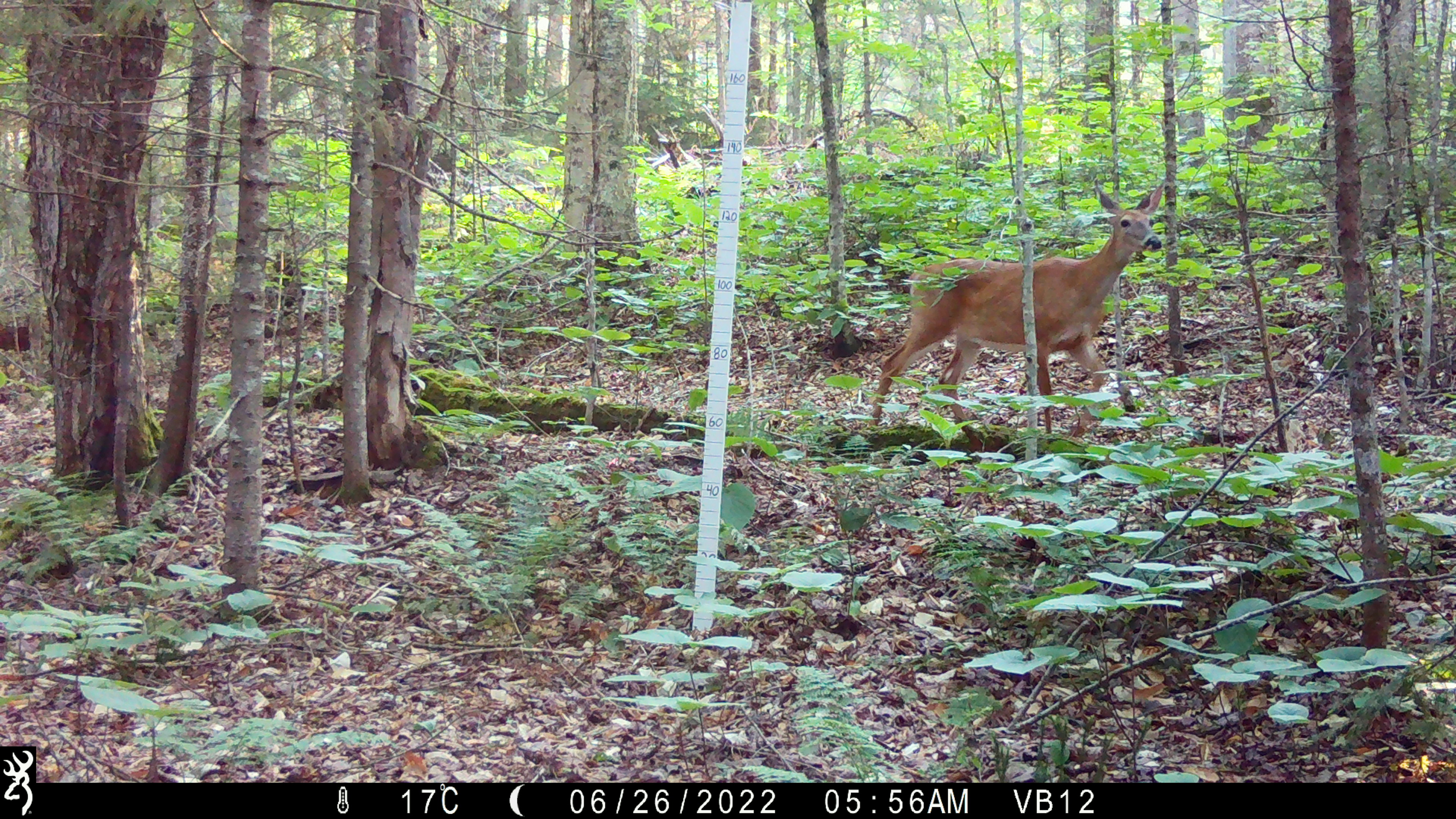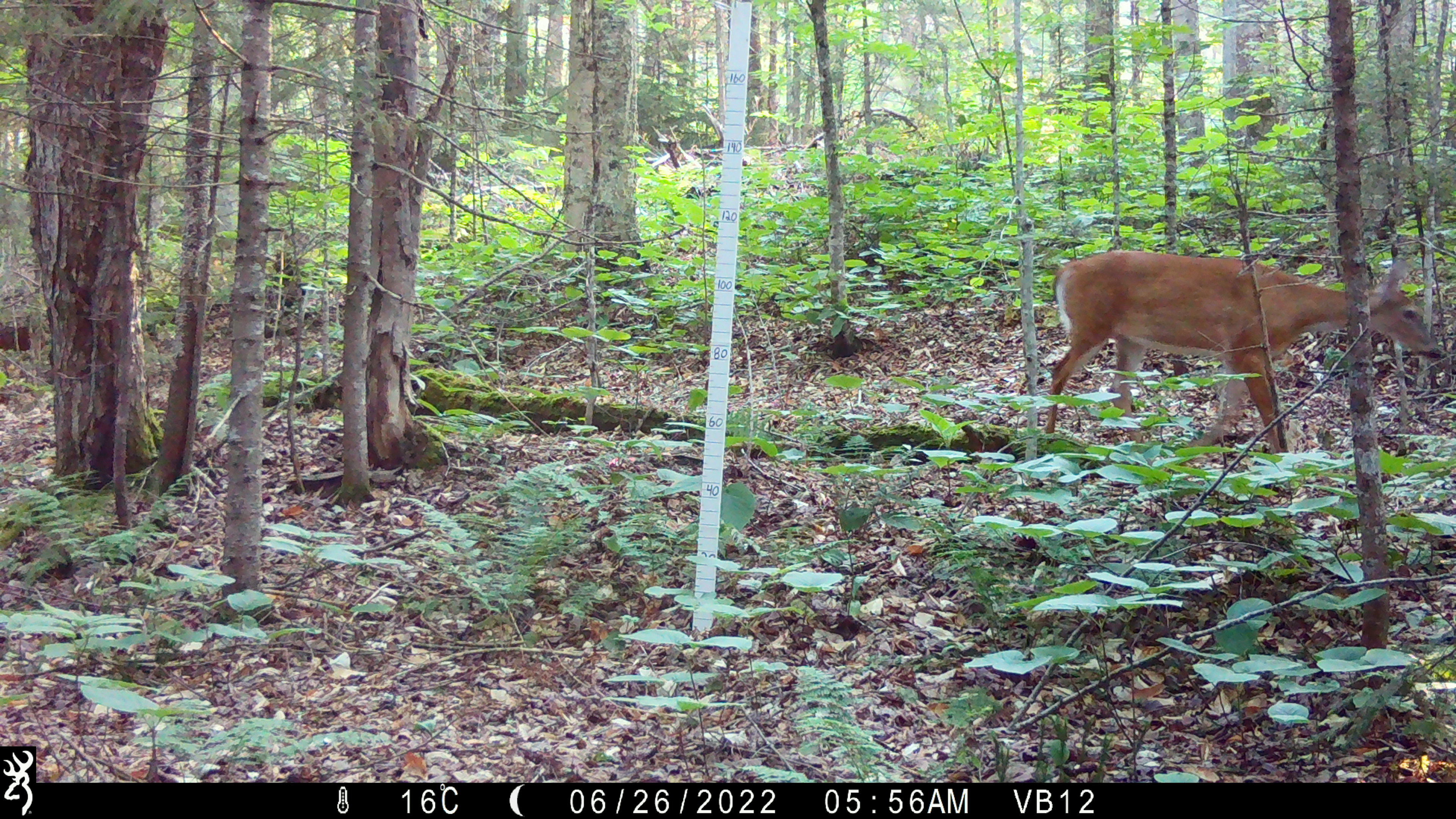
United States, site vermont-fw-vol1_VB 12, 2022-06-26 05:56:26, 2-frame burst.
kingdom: Animalia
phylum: Chordata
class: Mammalia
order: Artiodactyla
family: Cervidae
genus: Odocoileus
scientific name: Odocoileus virginianus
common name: white-tailed deer